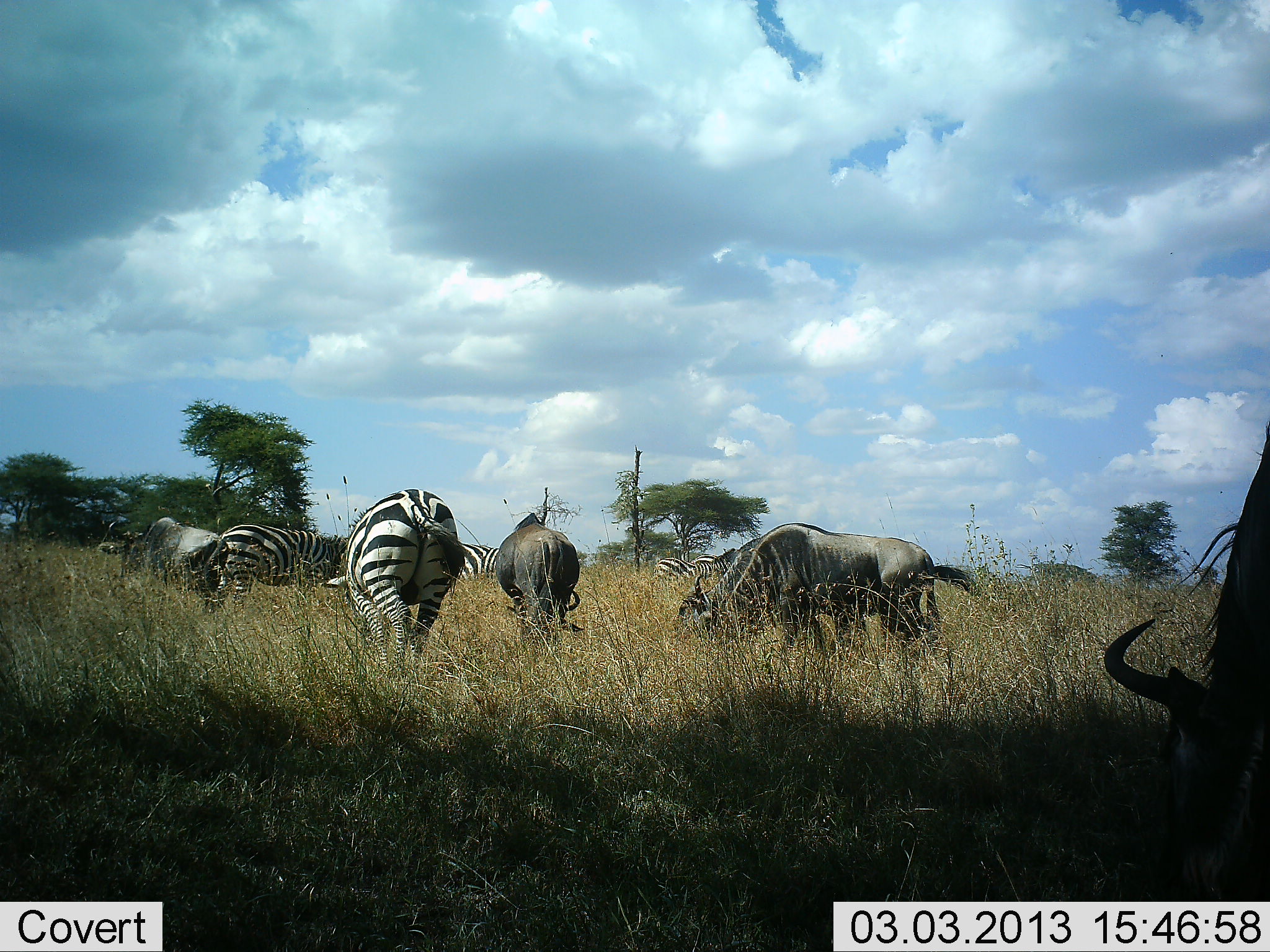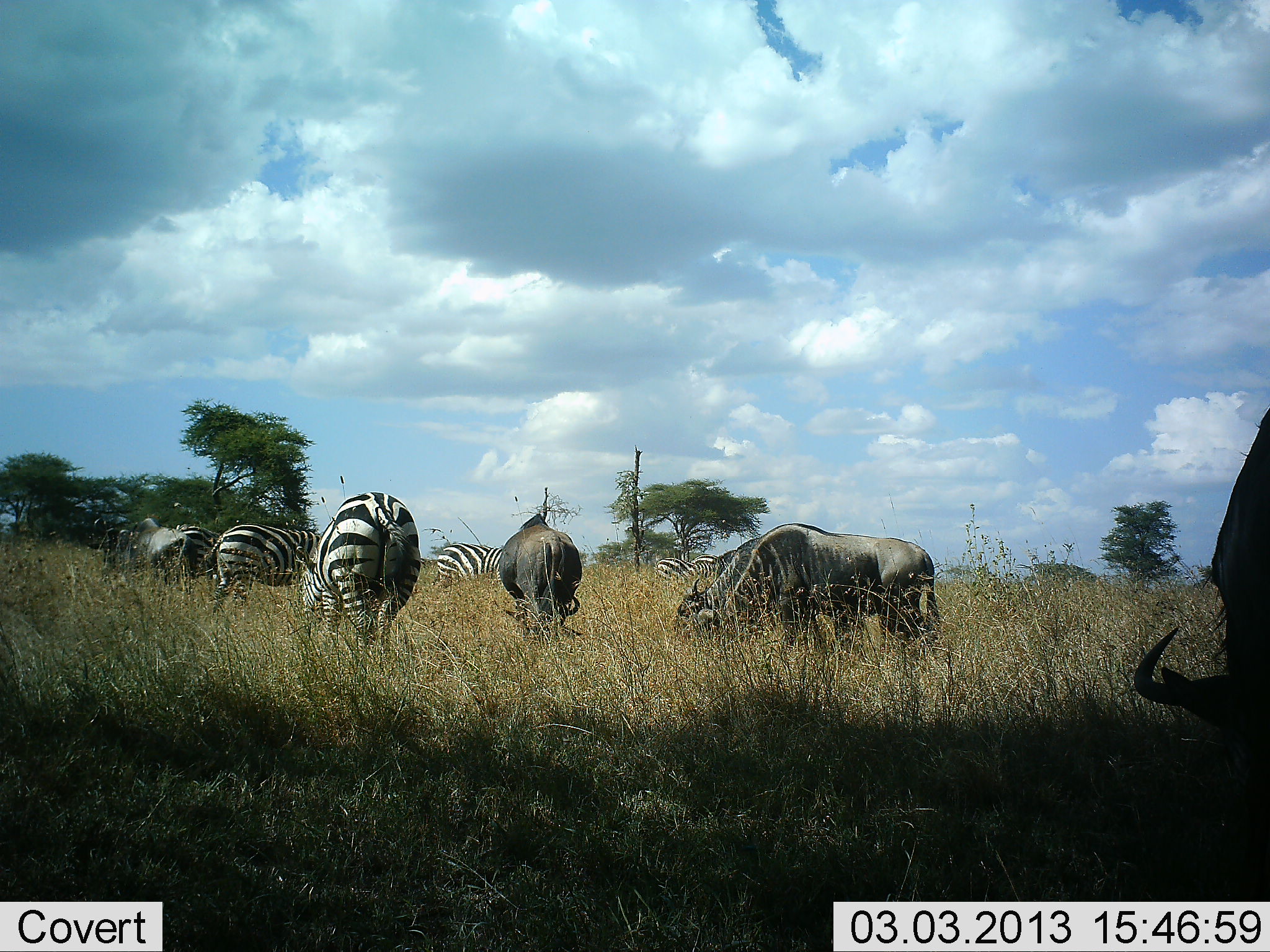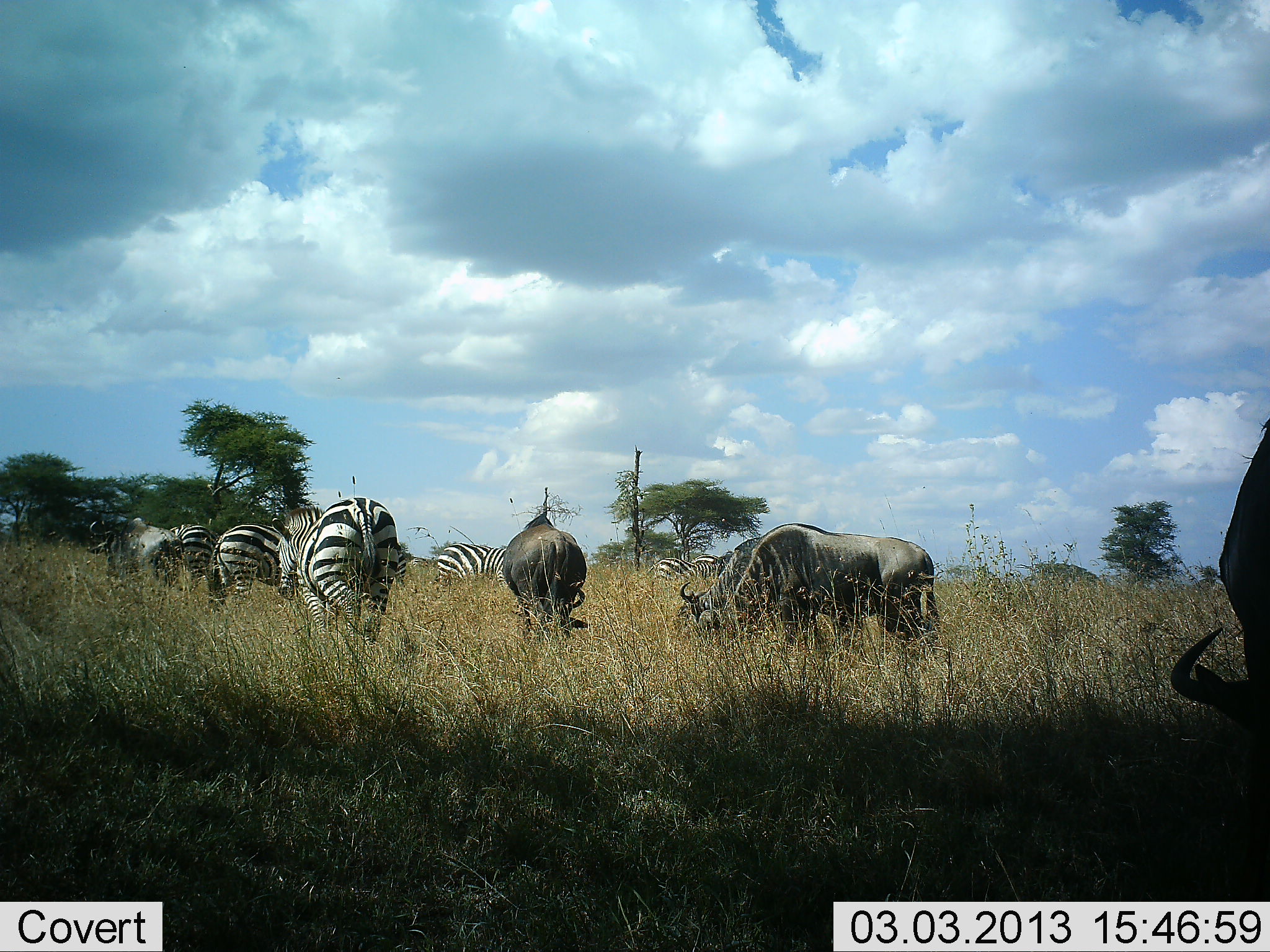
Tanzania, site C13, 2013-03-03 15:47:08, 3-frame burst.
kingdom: Animalia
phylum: Chordata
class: Mammalia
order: Artiodactyla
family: Bovidae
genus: Connochaetes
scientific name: Connochaetes taurinus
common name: blue wildebeest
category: wildebeest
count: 4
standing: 32%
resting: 0%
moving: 27%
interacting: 0%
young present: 0%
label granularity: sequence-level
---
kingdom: Animalia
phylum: Chordata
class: Mammalia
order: Perissodactyla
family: Equidae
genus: Equus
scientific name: Equus quagga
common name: plains zebra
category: zebra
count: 5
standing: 38%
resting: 4%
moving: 29%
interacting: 0%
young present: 0%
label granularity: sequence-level